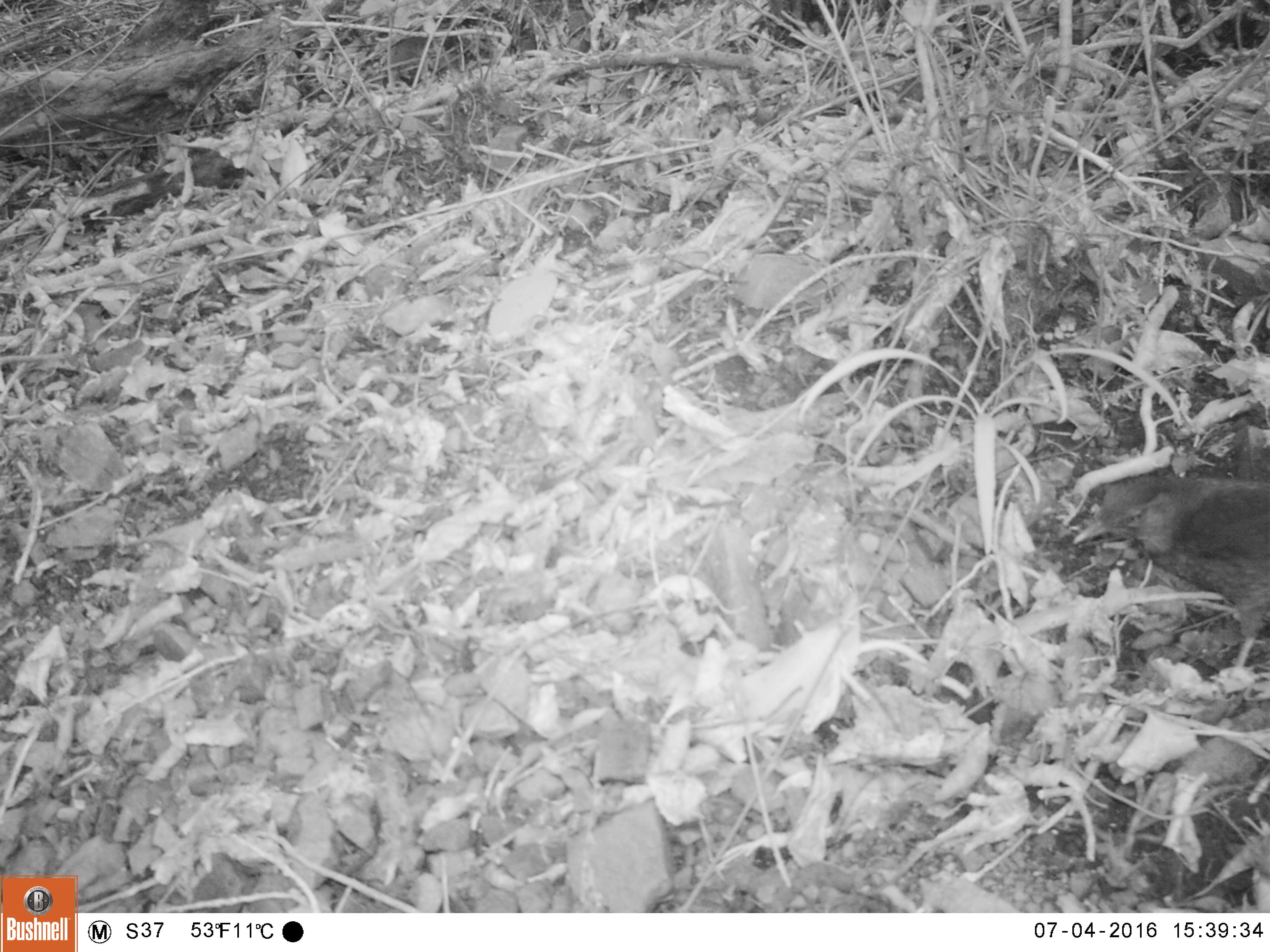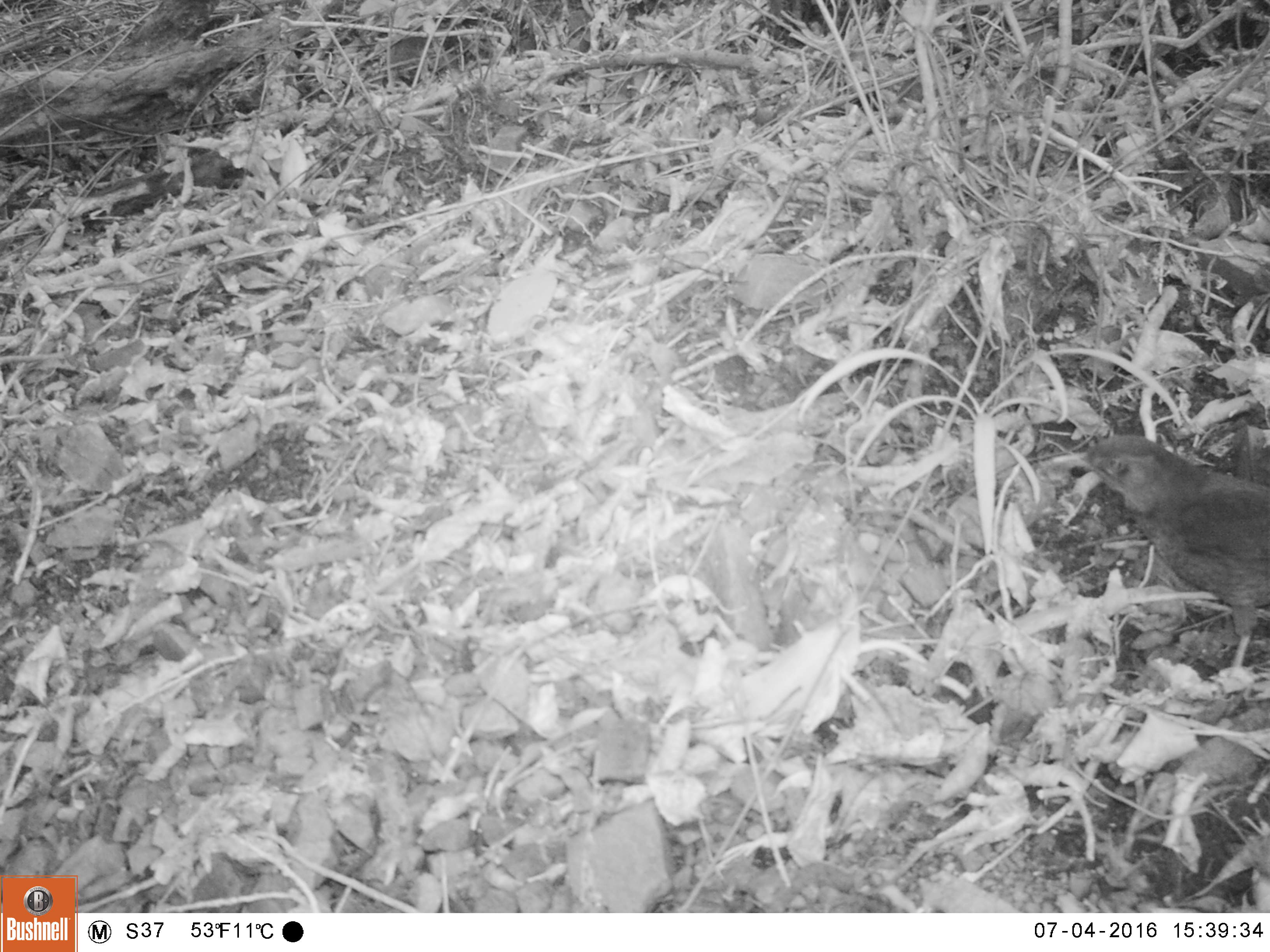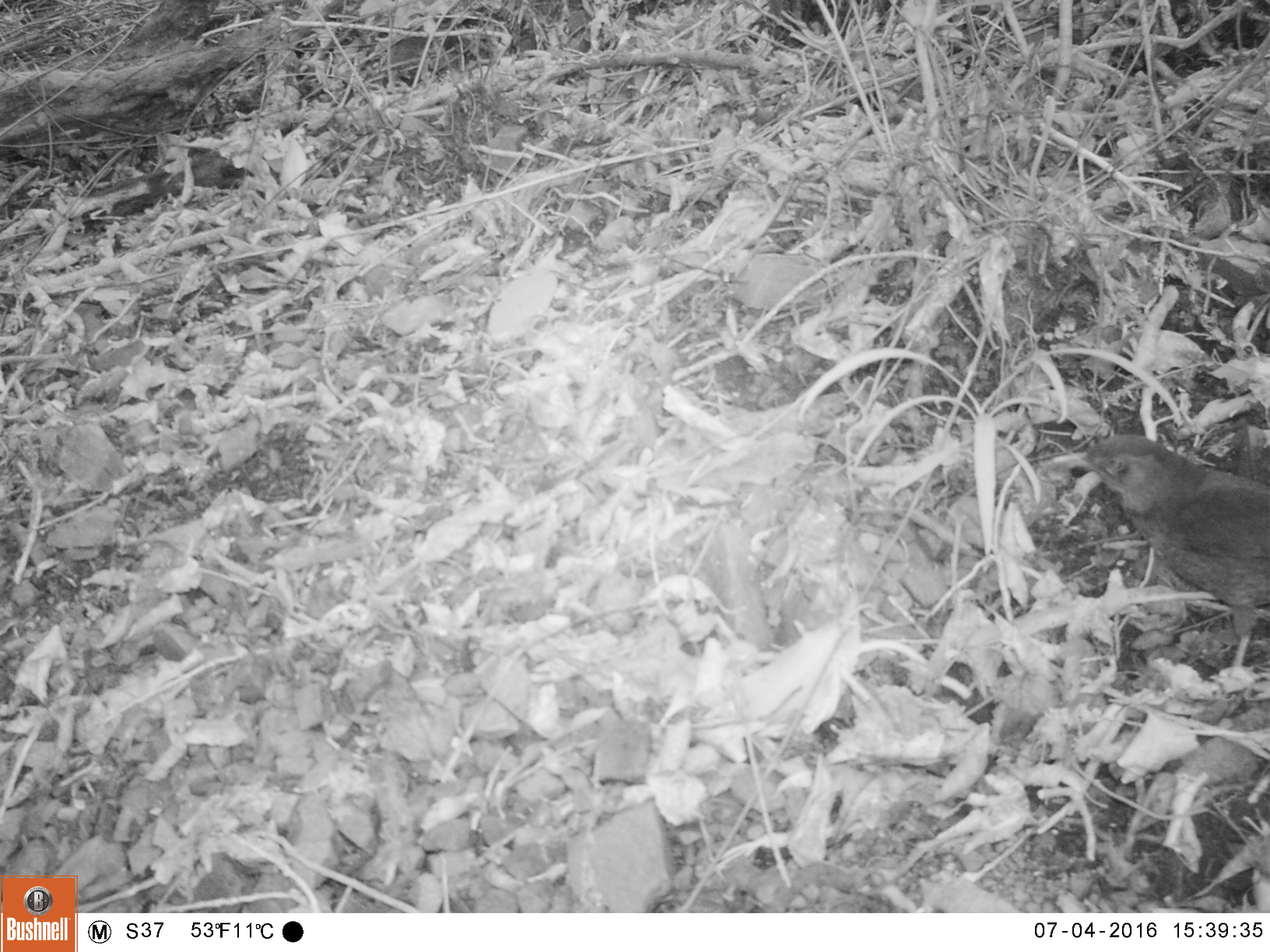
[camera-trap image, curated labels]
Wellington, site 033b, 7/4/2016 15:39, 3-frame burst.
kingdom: Animalia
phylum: Chordata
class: Aves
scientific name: Aves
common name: bird